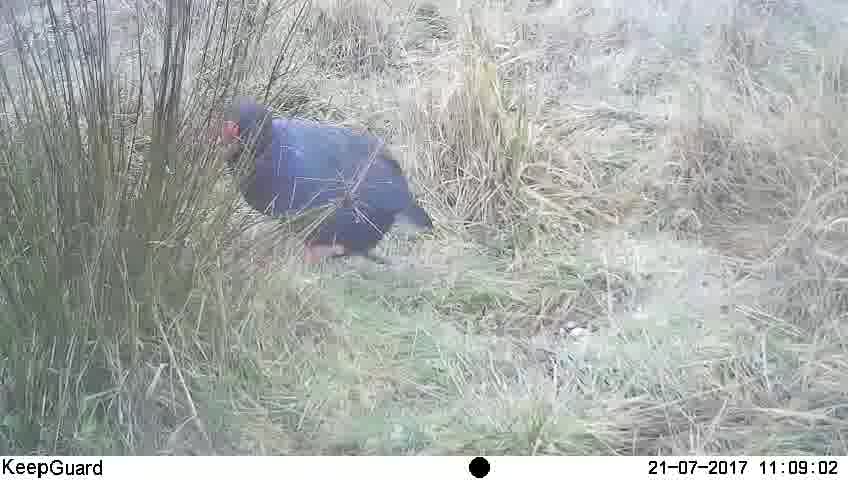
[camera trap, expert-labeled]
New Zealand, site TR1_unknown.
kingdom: Animalia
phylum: Chordata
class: Aves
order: Gruiformes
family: Rallidae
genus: Porphyrio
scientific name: Porphyrio mantelli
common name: takahe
Takahe (Porphyrio mantelli).